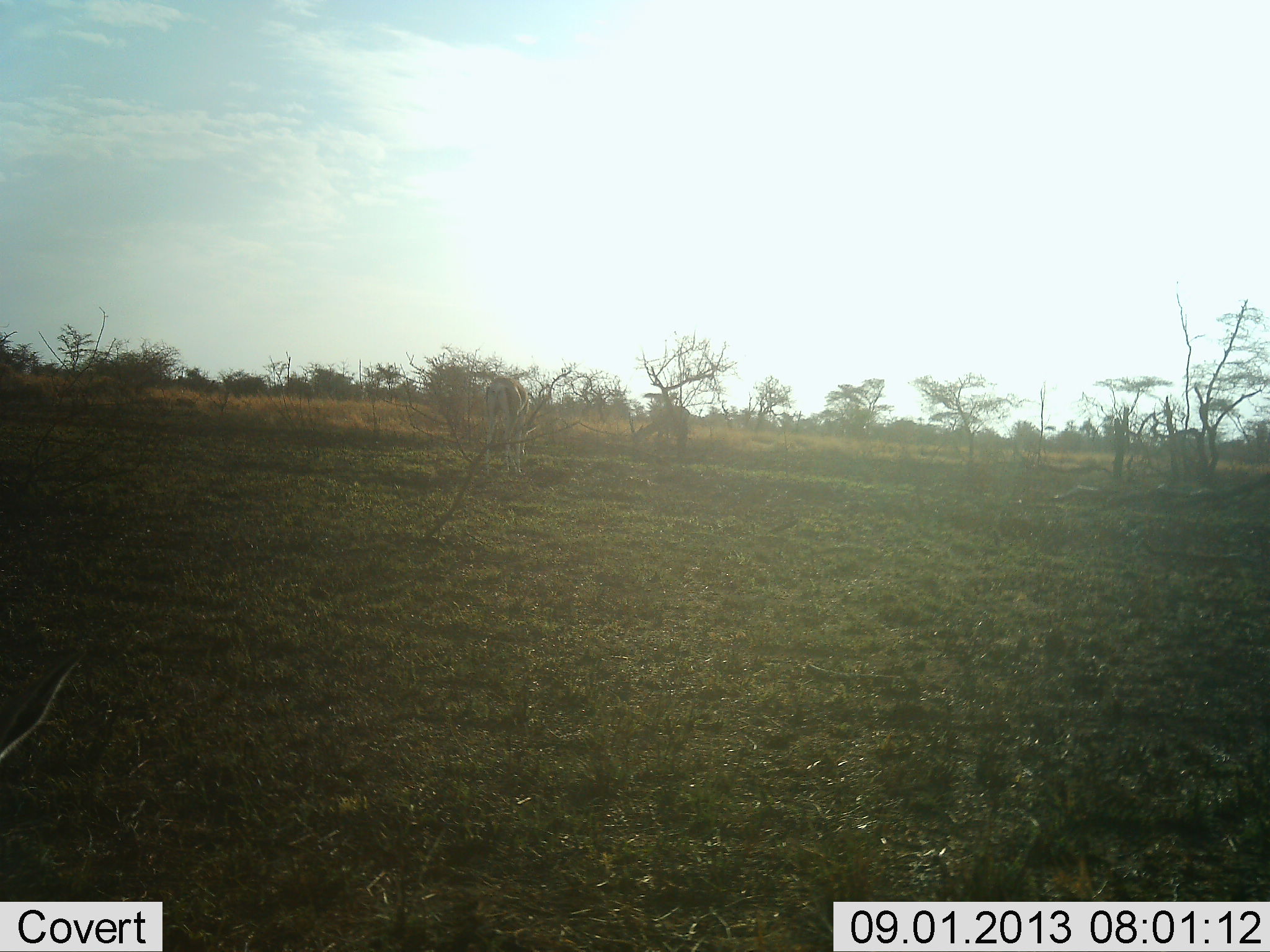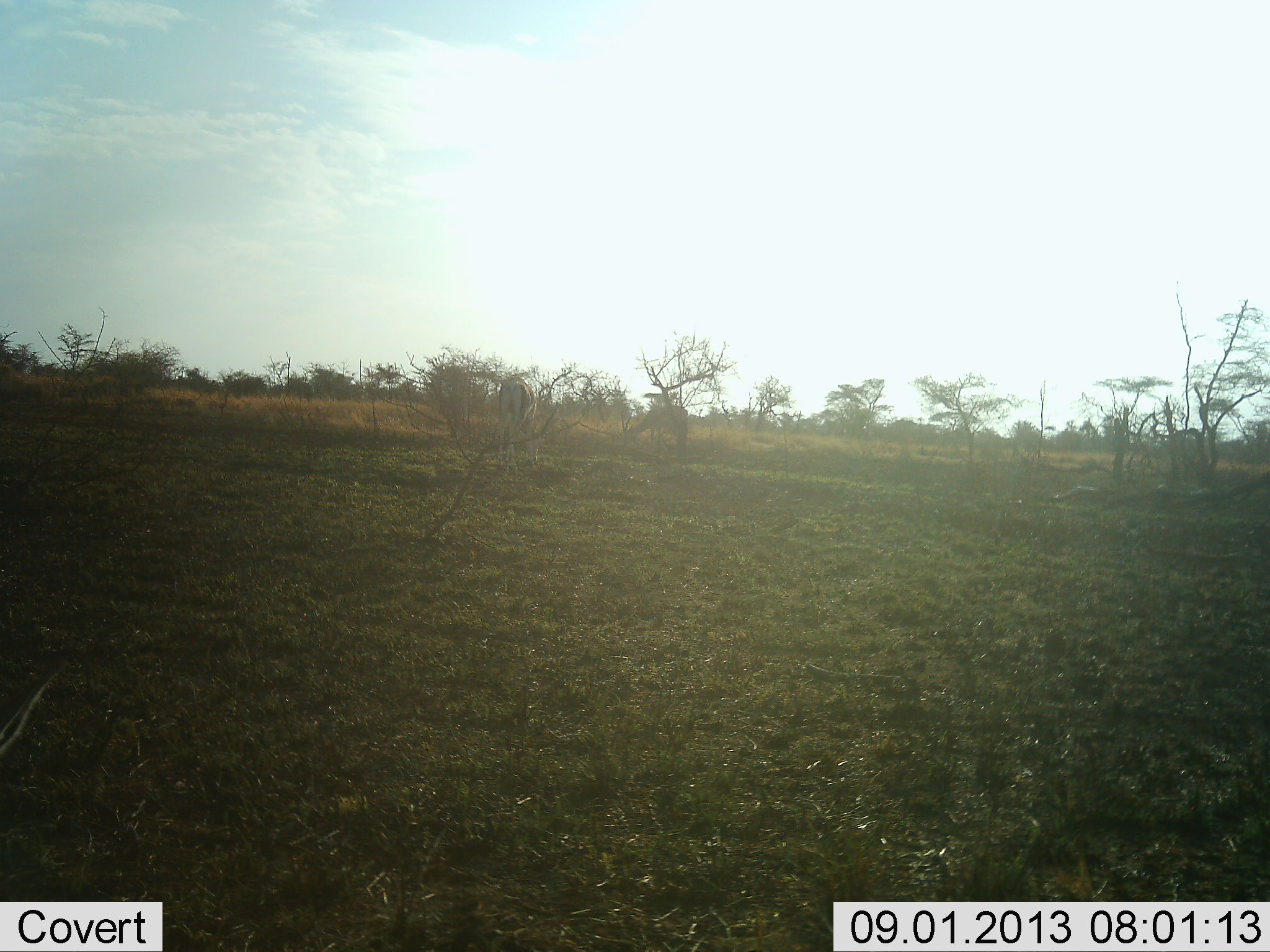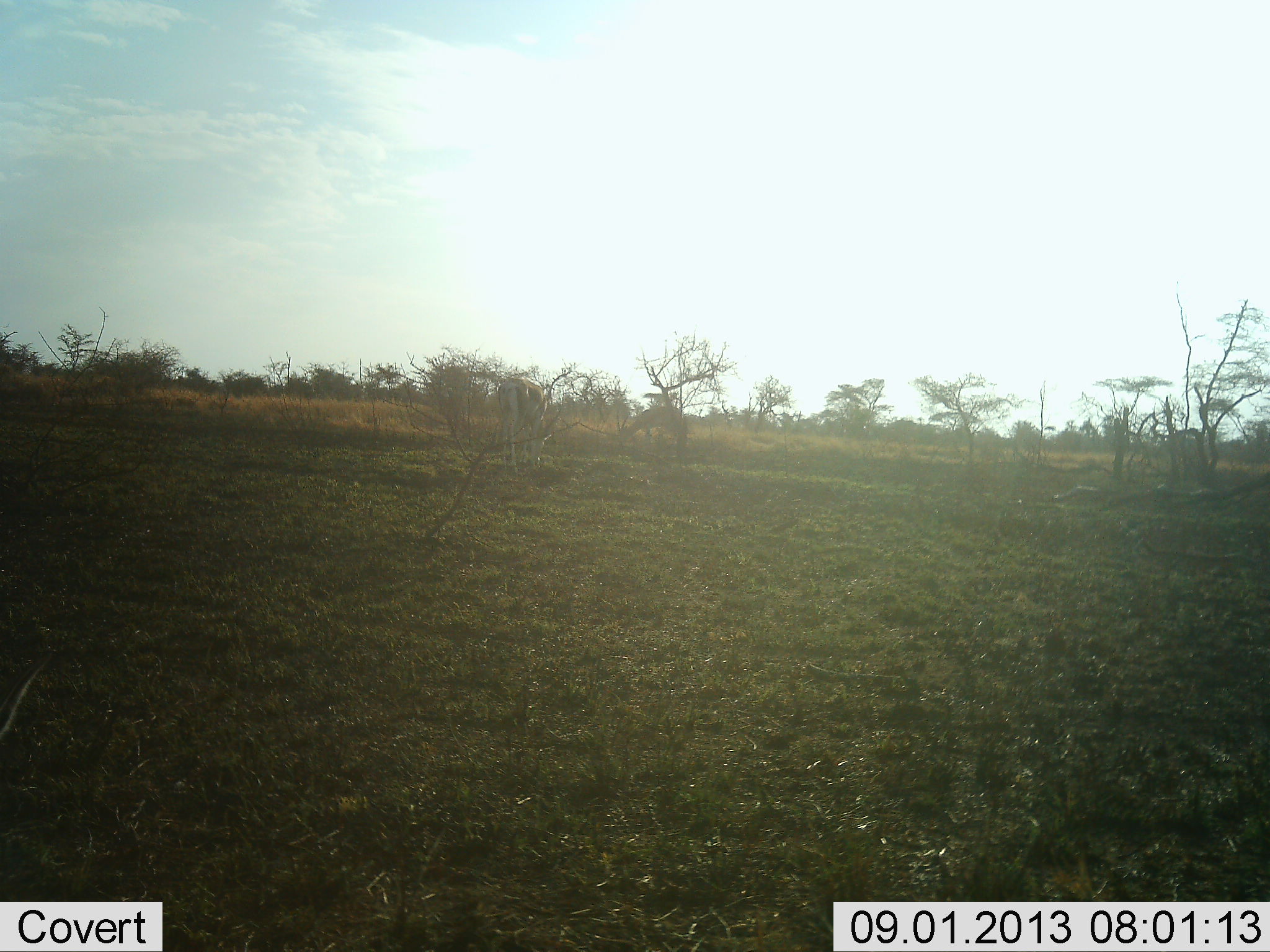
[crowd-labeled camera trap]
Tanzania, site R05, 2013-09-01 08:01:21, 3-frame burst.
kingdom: Animalia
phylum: Chordata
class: Mammalia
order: Artiodactyla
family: Bovidae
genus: Nanger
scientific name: Nanger granti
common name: grant's gazelle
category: gazellegrants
Gazellegrants (grant's gazelle) (Nanger granti), count 2. Behavior (volunteer vote fractions): standing 0%, resting 0%, moving 12%, interacting 0%. Young present (vote fraction): 0%. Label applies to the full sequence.